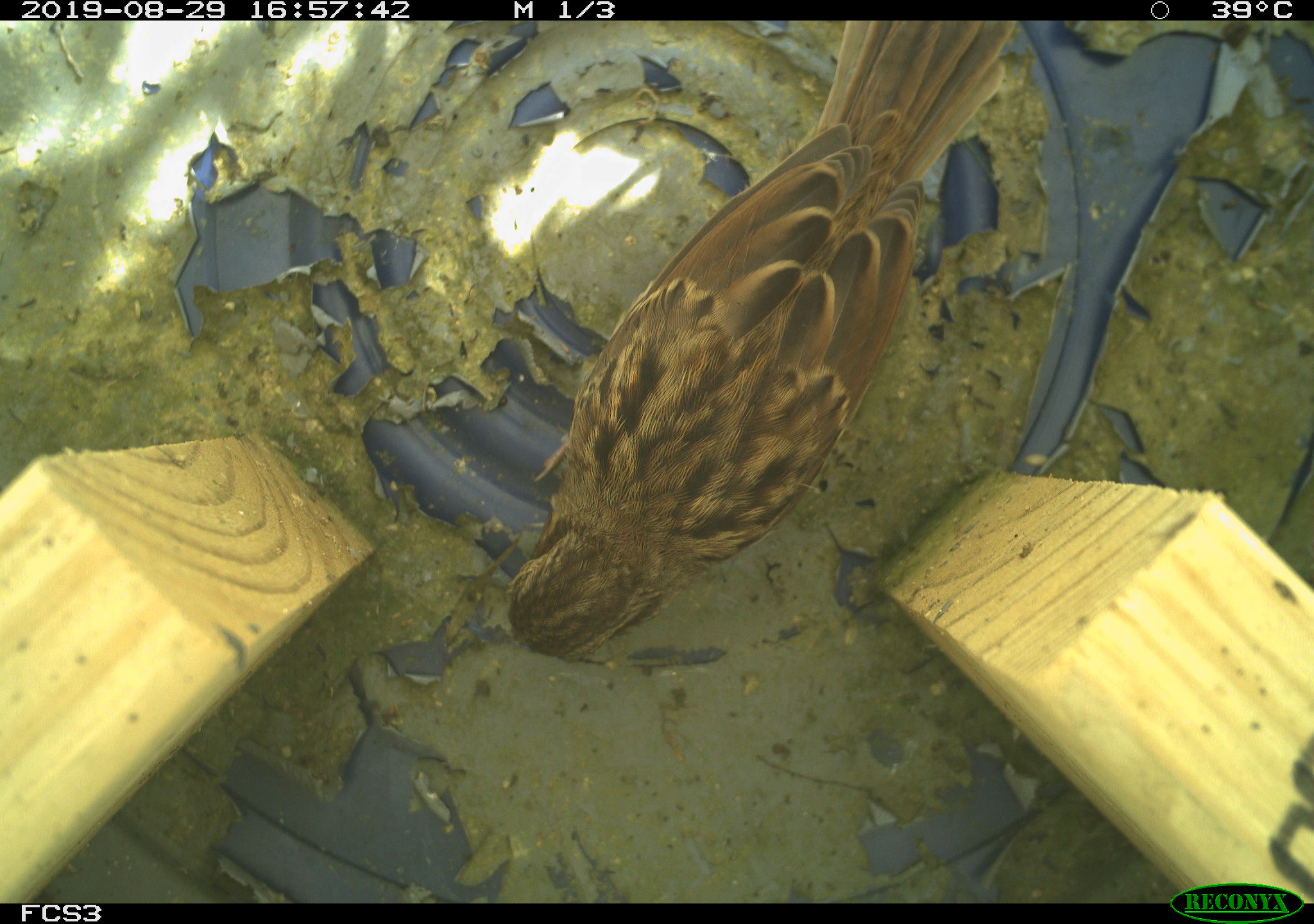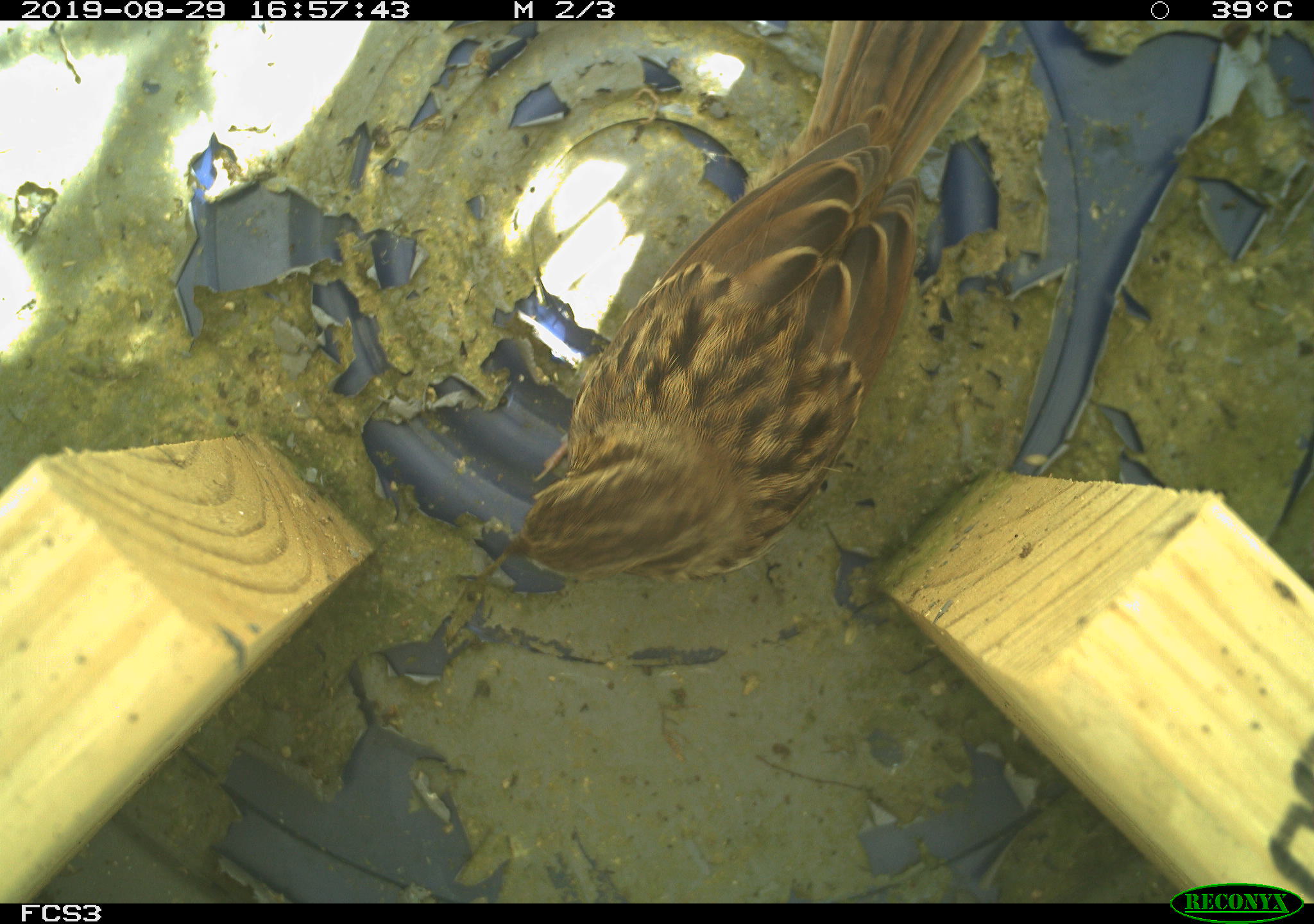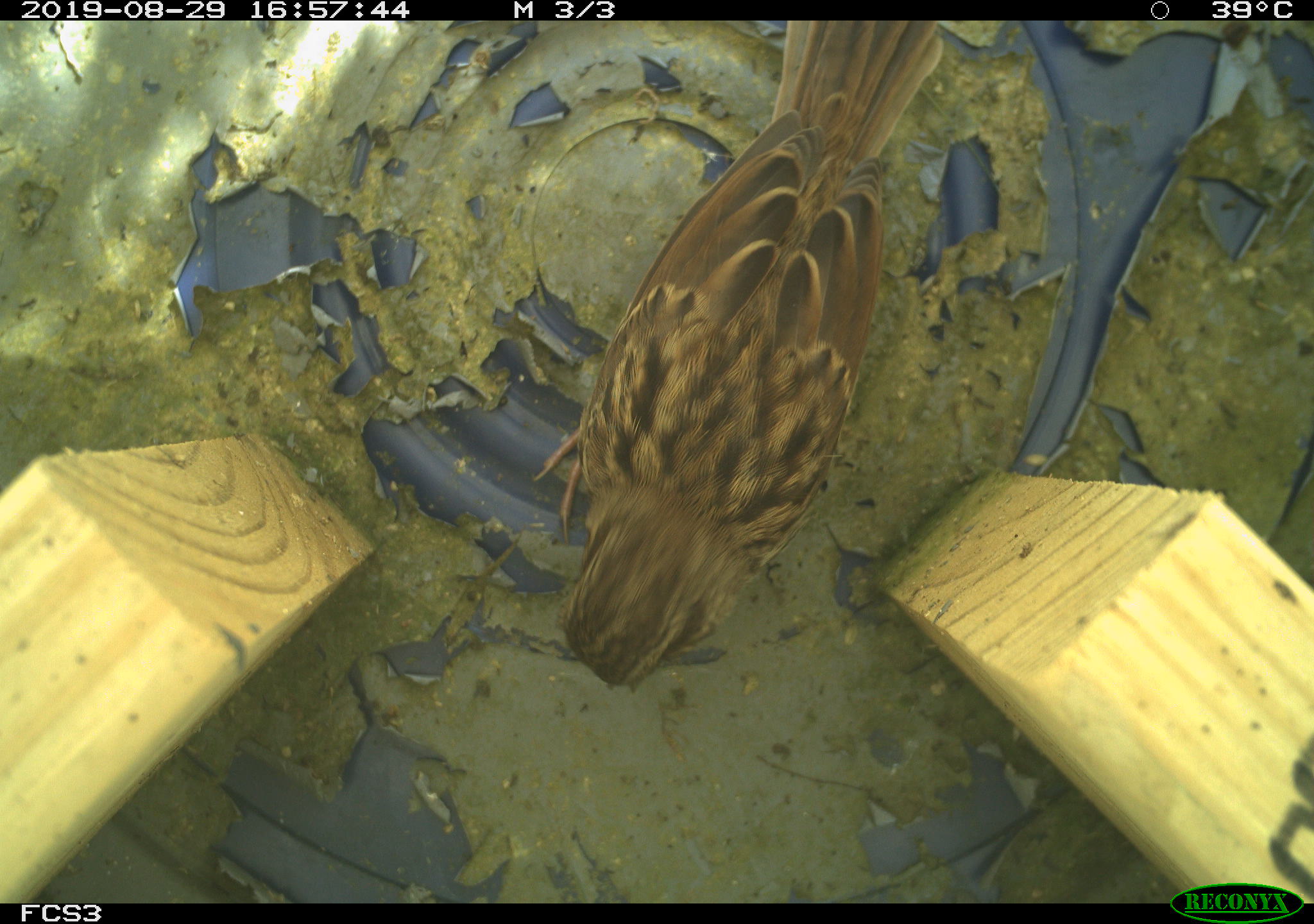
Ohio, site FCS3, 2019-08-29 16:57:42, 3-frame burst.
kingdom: Animalia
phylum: Chordata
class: Aves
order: Passeriformes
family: Passerellidae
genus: Melospiza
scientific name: Melospiza melodia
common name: song sparrow